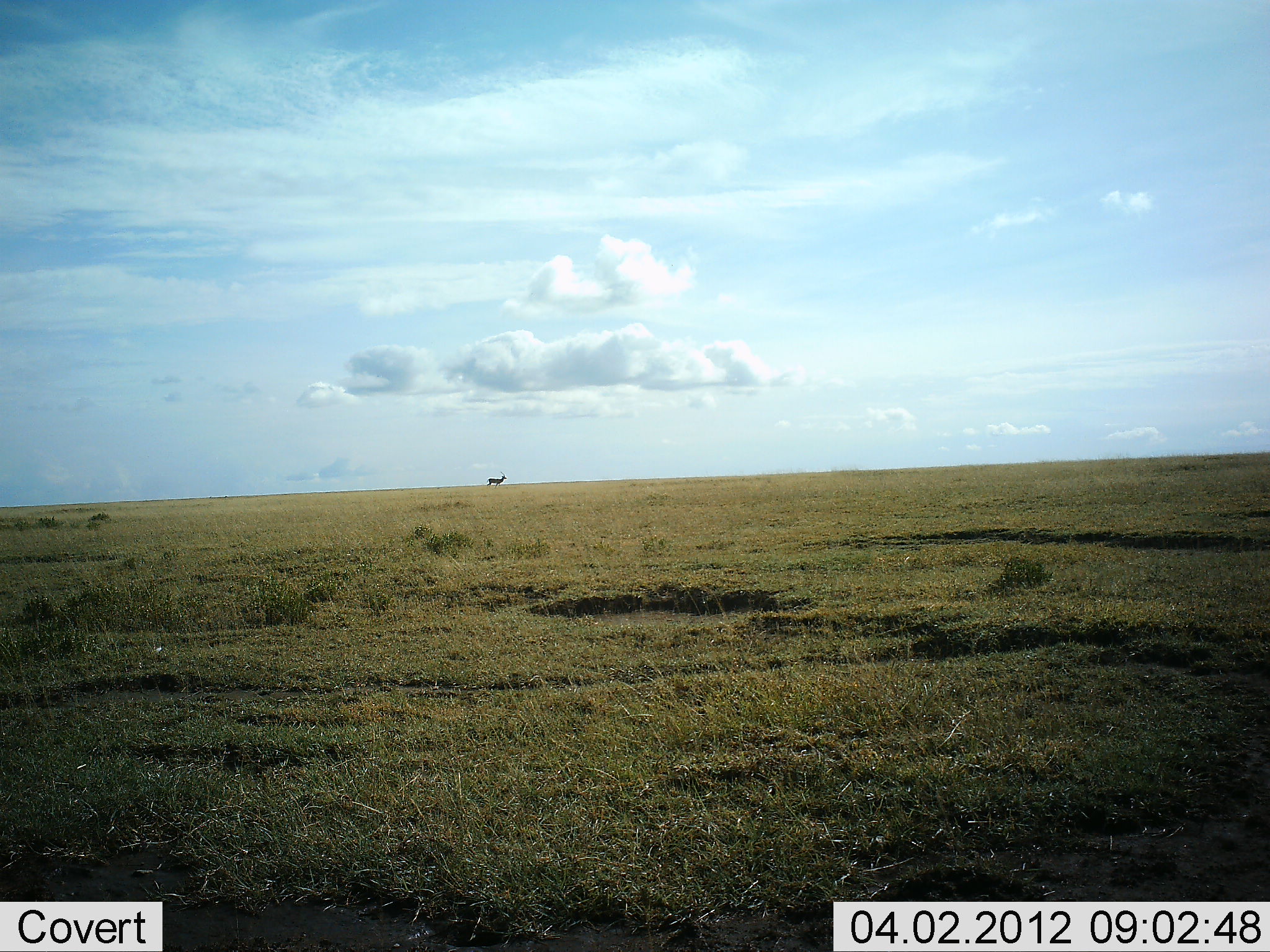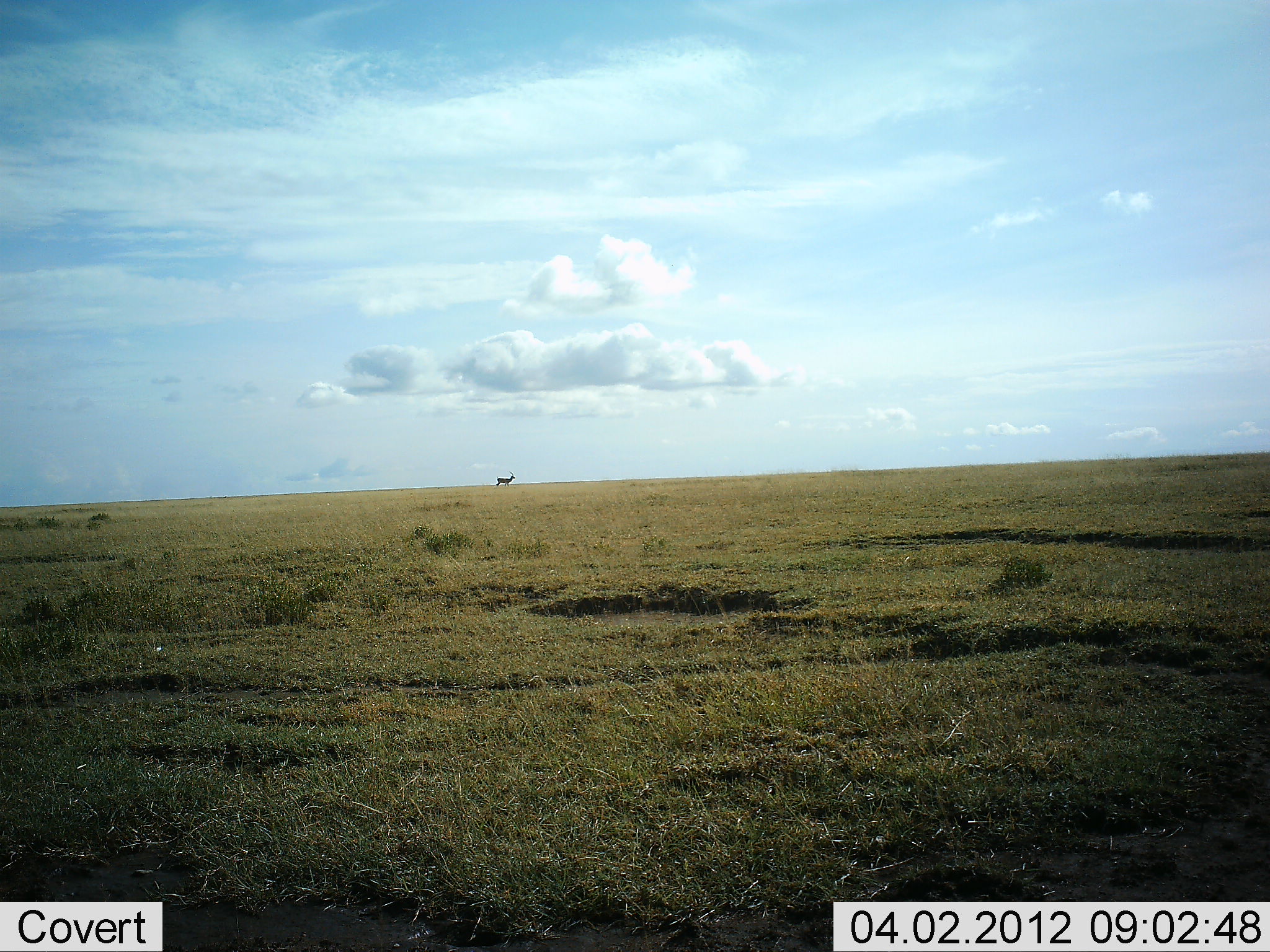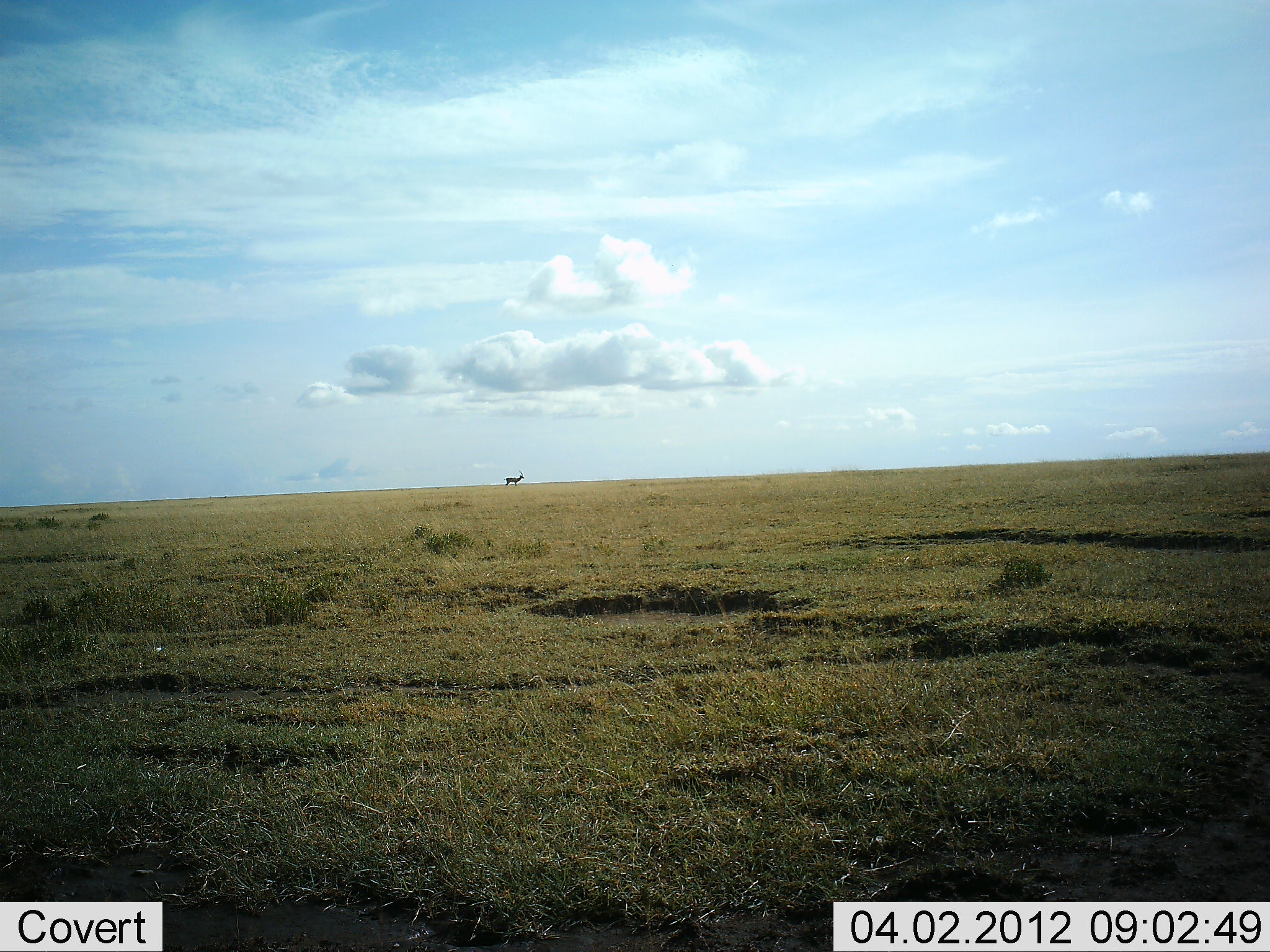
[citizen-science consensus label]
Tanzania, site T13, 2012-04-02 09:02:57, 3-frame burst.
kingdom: Animalia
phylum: Chordata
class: Mammalia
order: Artiodactyla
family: Bovidae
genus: Eudorcas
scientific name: Eudorcas thomsonii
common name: thomson's gazelle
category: gazellethomsons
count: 1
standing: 0%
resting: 0%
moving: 100%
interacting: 0%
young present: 0%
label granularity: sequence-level